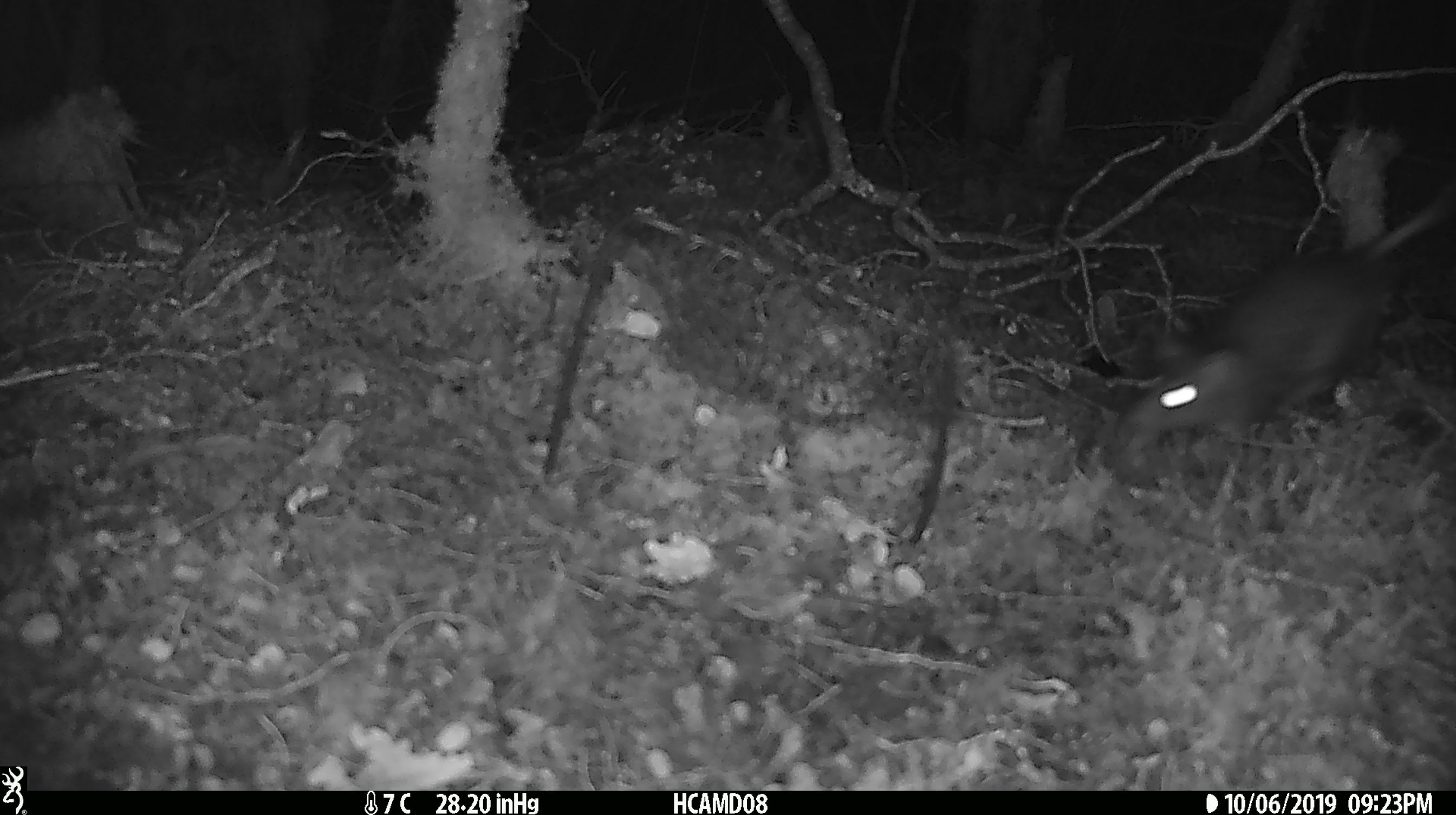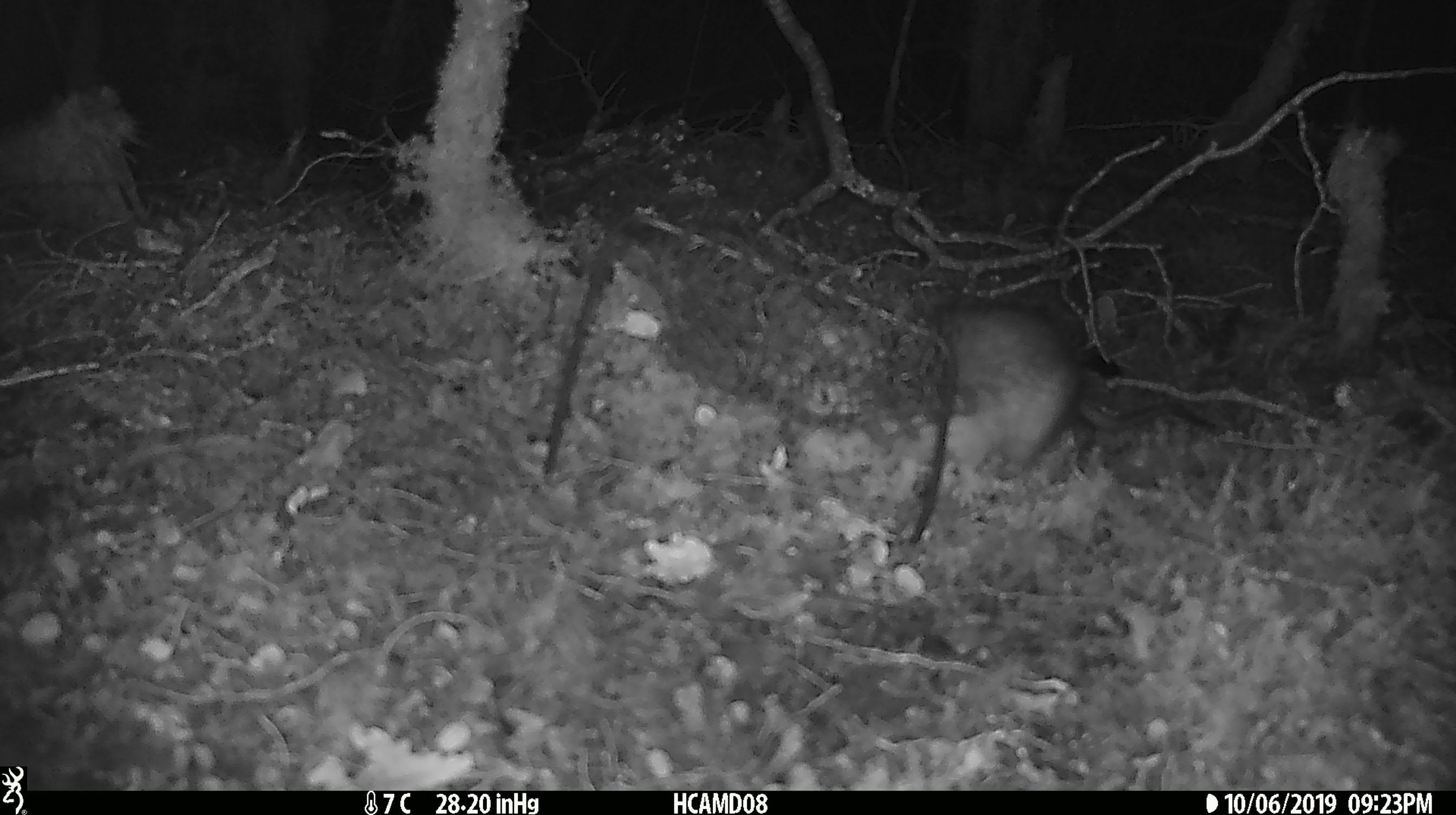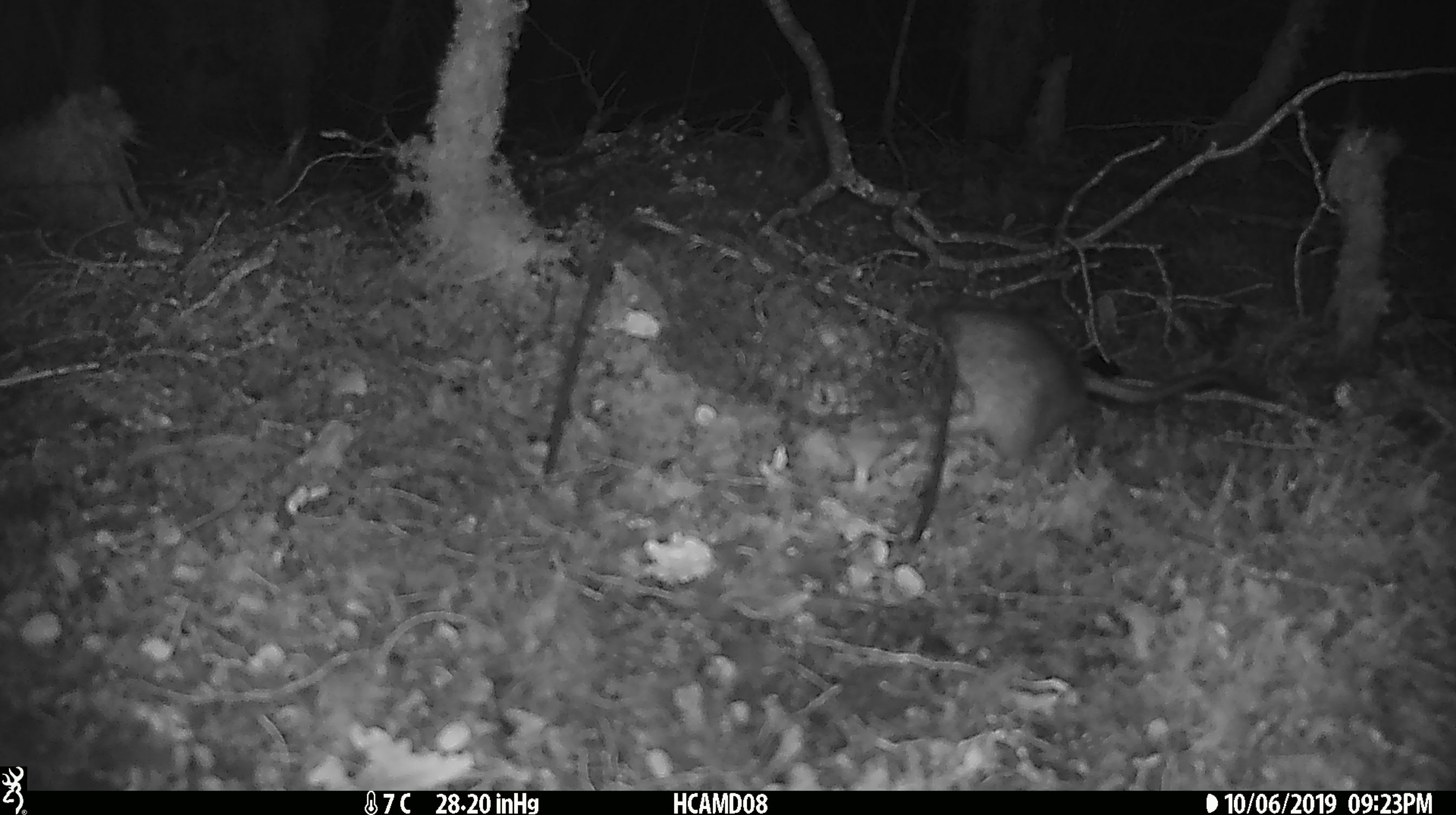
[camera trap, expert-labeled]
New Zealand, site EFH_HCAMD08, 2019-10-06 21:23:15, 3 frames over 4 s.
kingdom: Animalia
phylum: Chordata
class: Mammalia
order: Rodentia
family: Muridae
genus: Rattus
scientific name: Rattus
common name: rat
Rat (Rattus).